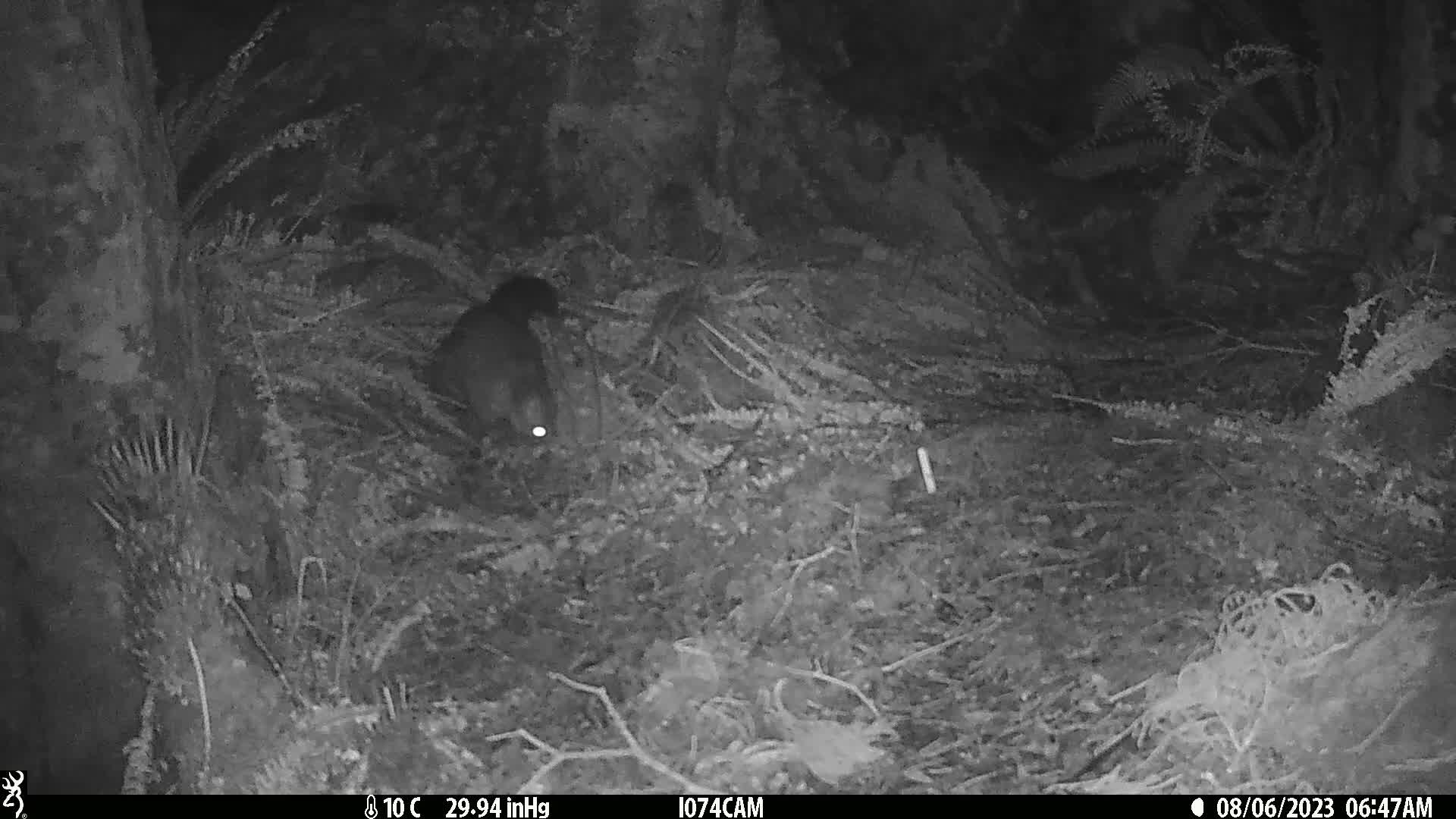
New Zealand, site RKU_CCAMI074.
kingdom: Animalia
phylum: Chordata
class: Mammalia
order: Diprotodontia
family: Phalangeridae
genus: Trichosurus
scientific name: Trichosurus vulpecula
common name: common brushtail possum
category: possum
Possum (common brushtail possum) (Trichosurus vulpecula).